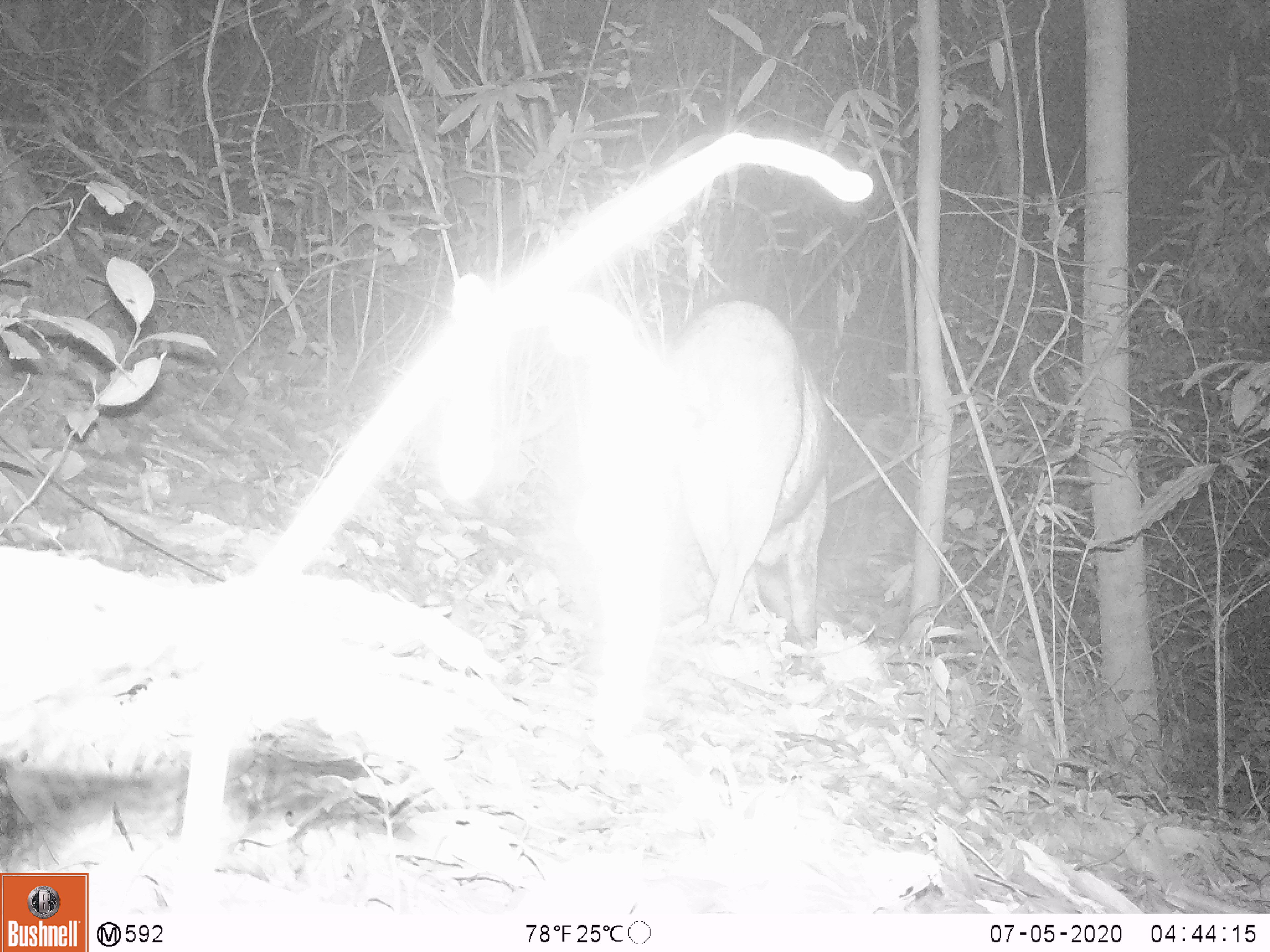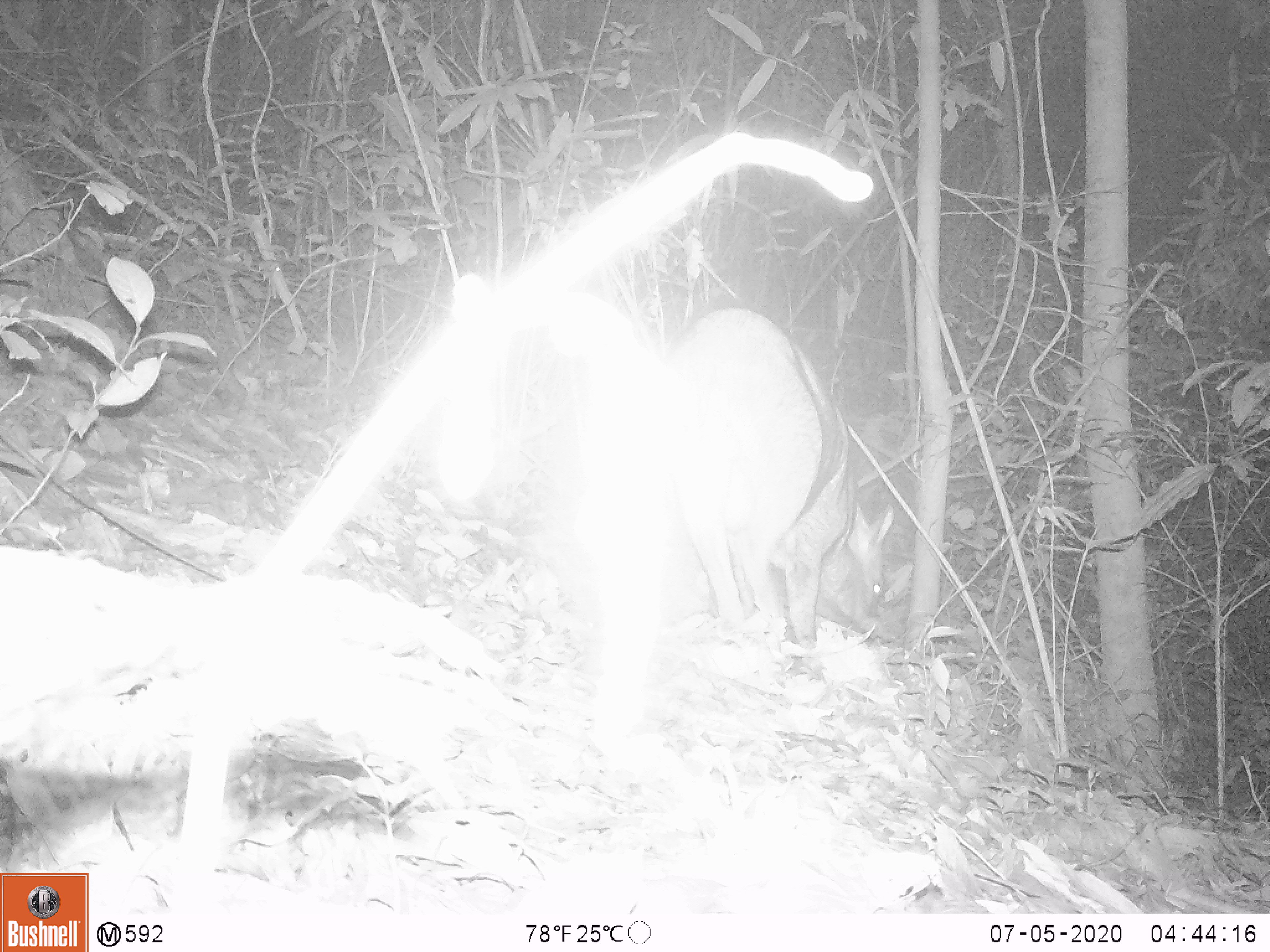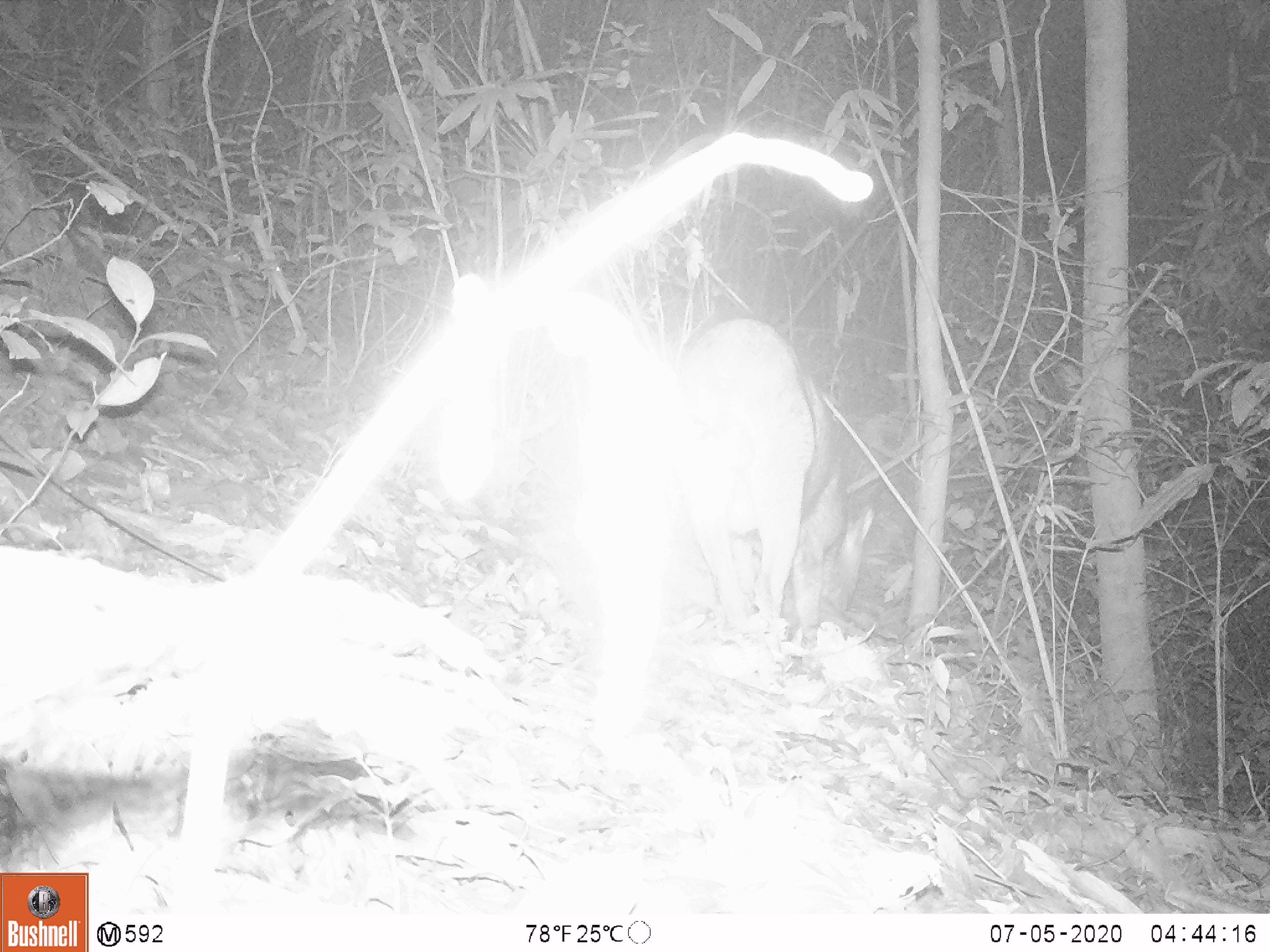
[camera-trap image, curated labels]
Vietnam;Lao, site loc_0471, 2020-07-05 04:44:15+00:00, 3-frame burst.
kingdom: Animalia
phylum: Chordata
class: Mammalia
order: Artiodactyla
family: Suidae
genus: Sus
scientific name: Sus scrofa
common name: eurasian wild pig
Eurasian wild pig (Sus scrofa). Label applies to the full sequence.